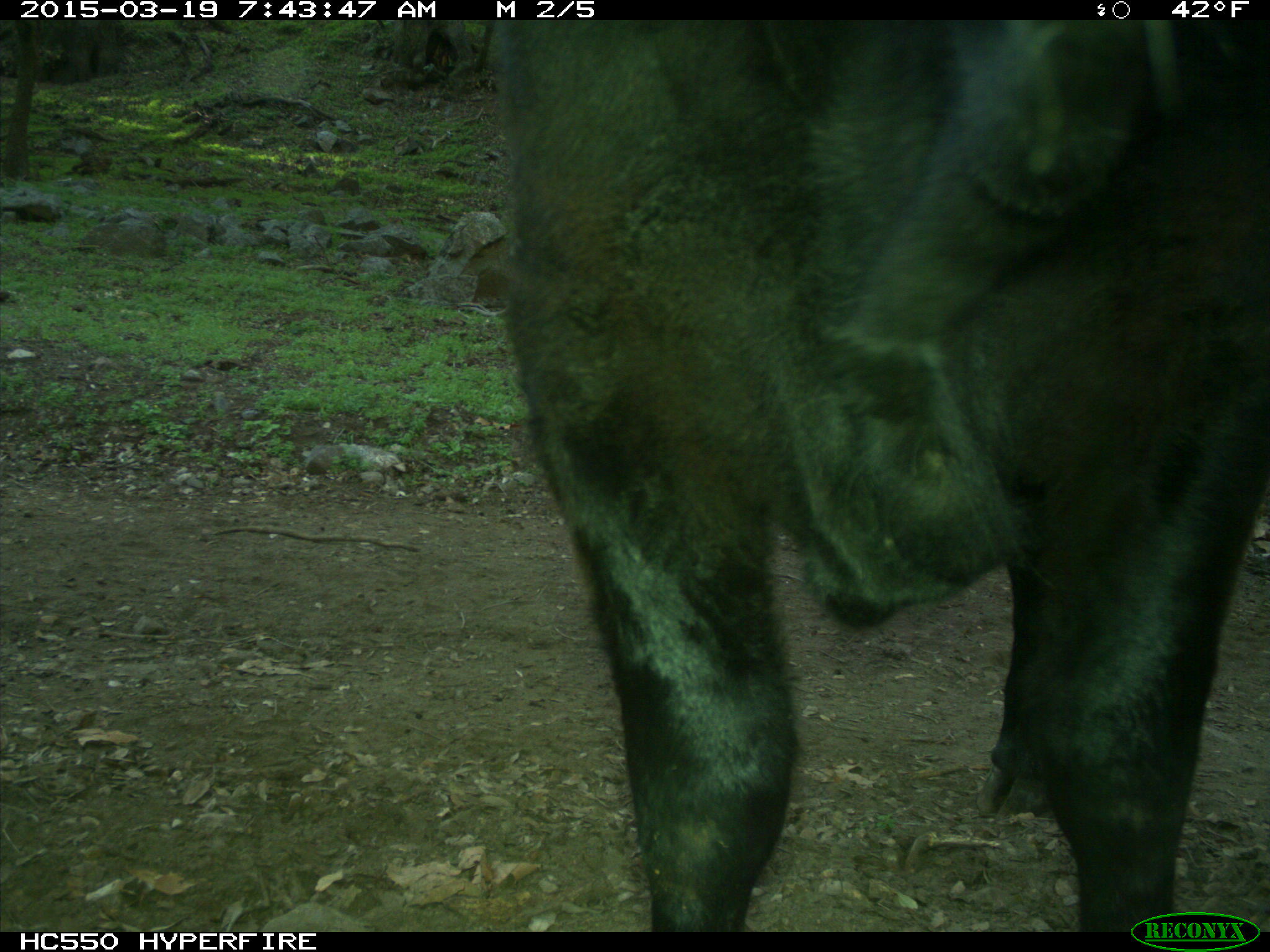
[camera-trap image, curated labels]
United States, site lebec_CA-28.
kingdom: Animalia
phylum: Chordata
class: Mammalia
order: Artiodactyla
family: Bovidae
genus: Bos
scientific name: Bos taurus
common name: domestic cow